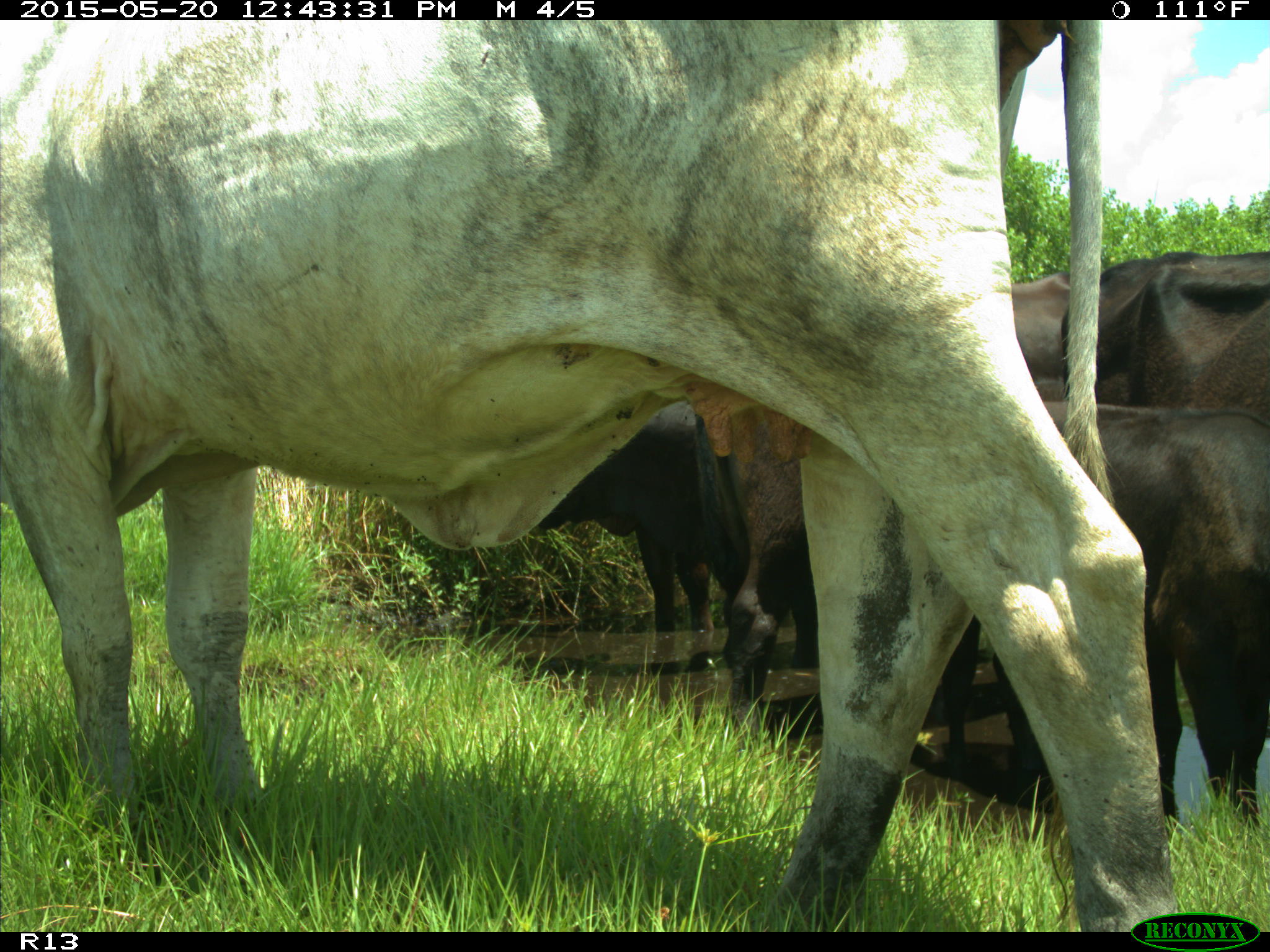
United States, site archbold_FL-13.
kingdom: Animalia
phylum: Chordata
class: Mammalia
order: Artiodactyla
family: Bovidae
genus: Bos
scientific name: Bos taurus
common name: domestic cow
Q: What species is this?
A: Bos taurus (domestic cow).